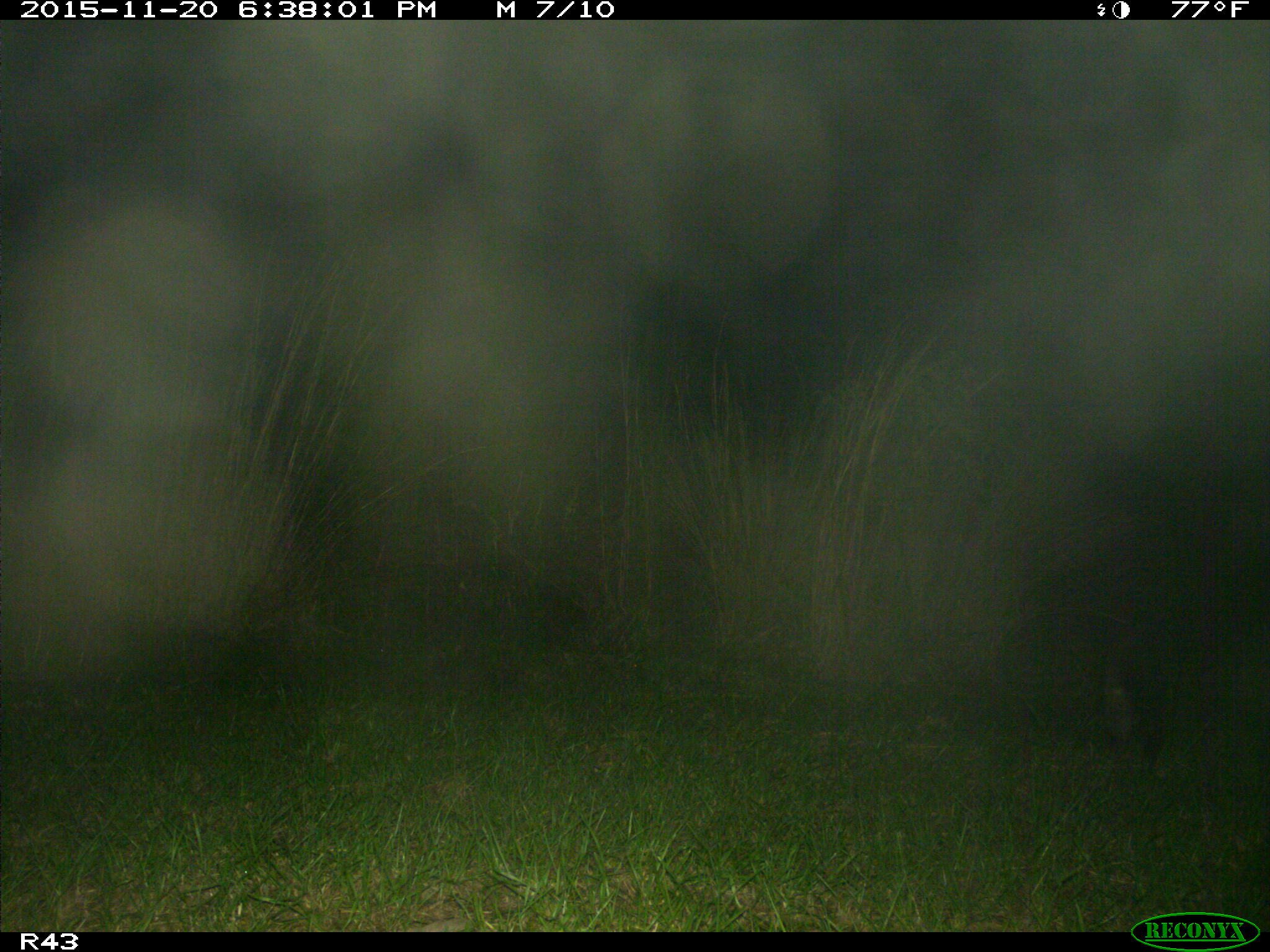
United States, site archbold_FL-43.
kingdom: Animalia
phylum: Chordata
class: Mammalia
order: Carnivora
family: Procyonidae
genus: Procyon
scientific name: Procyon lotor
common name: common raccoon